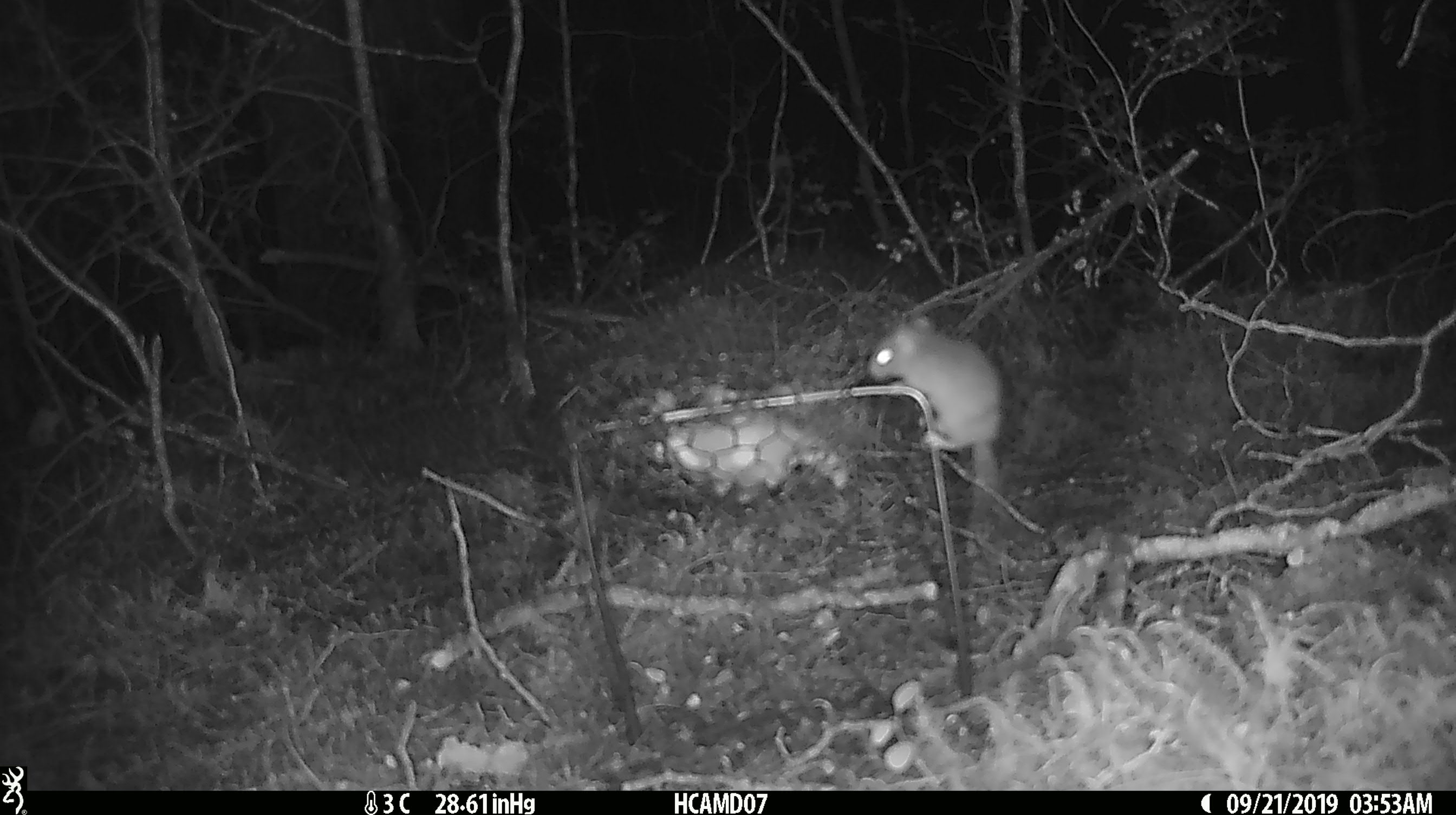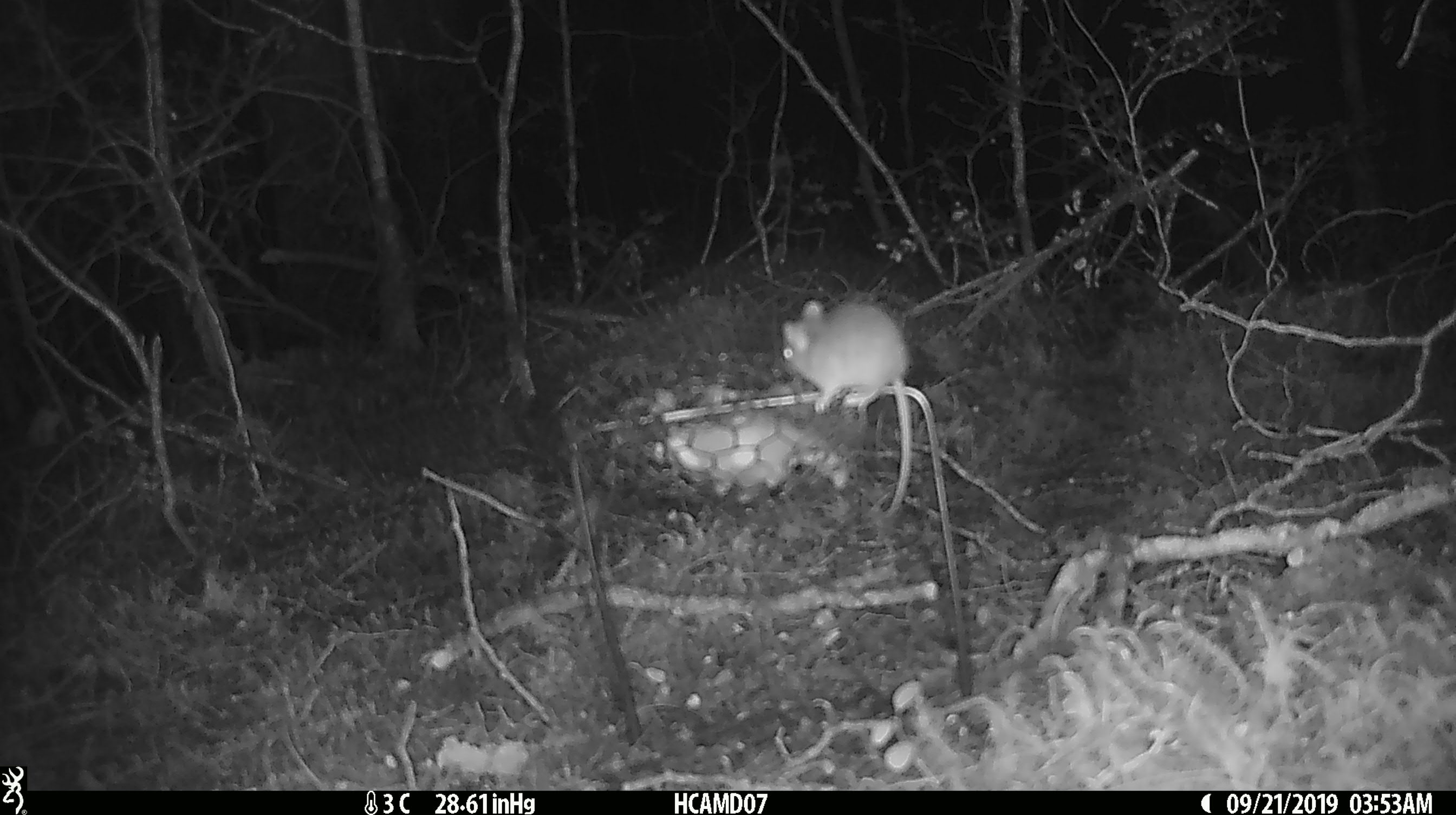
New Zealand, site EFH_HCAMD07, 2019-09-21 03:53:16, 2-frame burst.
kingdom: Animalia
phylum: Chordata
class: Mammalia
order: Rodentia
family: Muridae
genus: Mus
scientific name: Mus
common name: mouse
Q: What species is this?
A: Mouse (Mus).